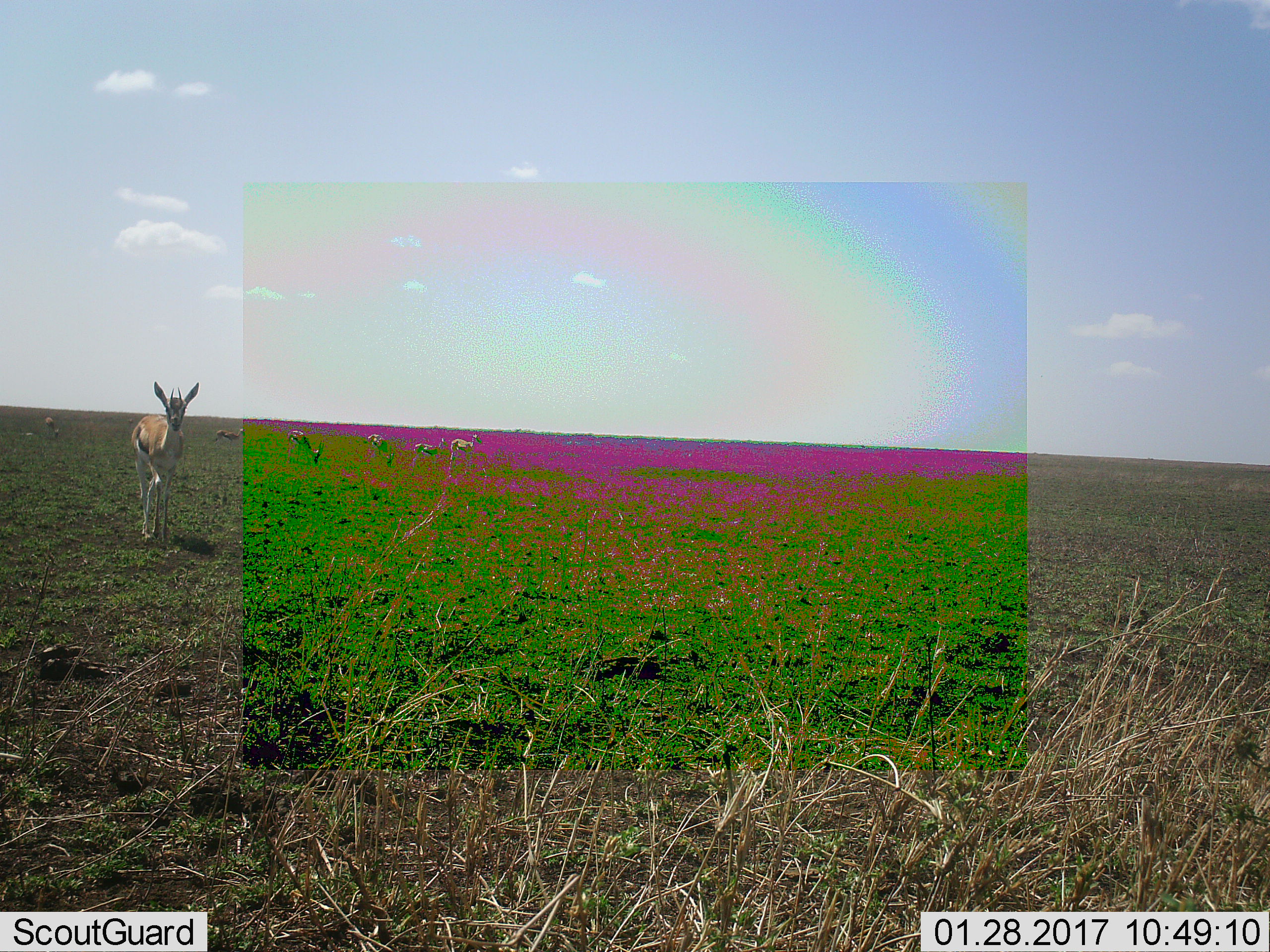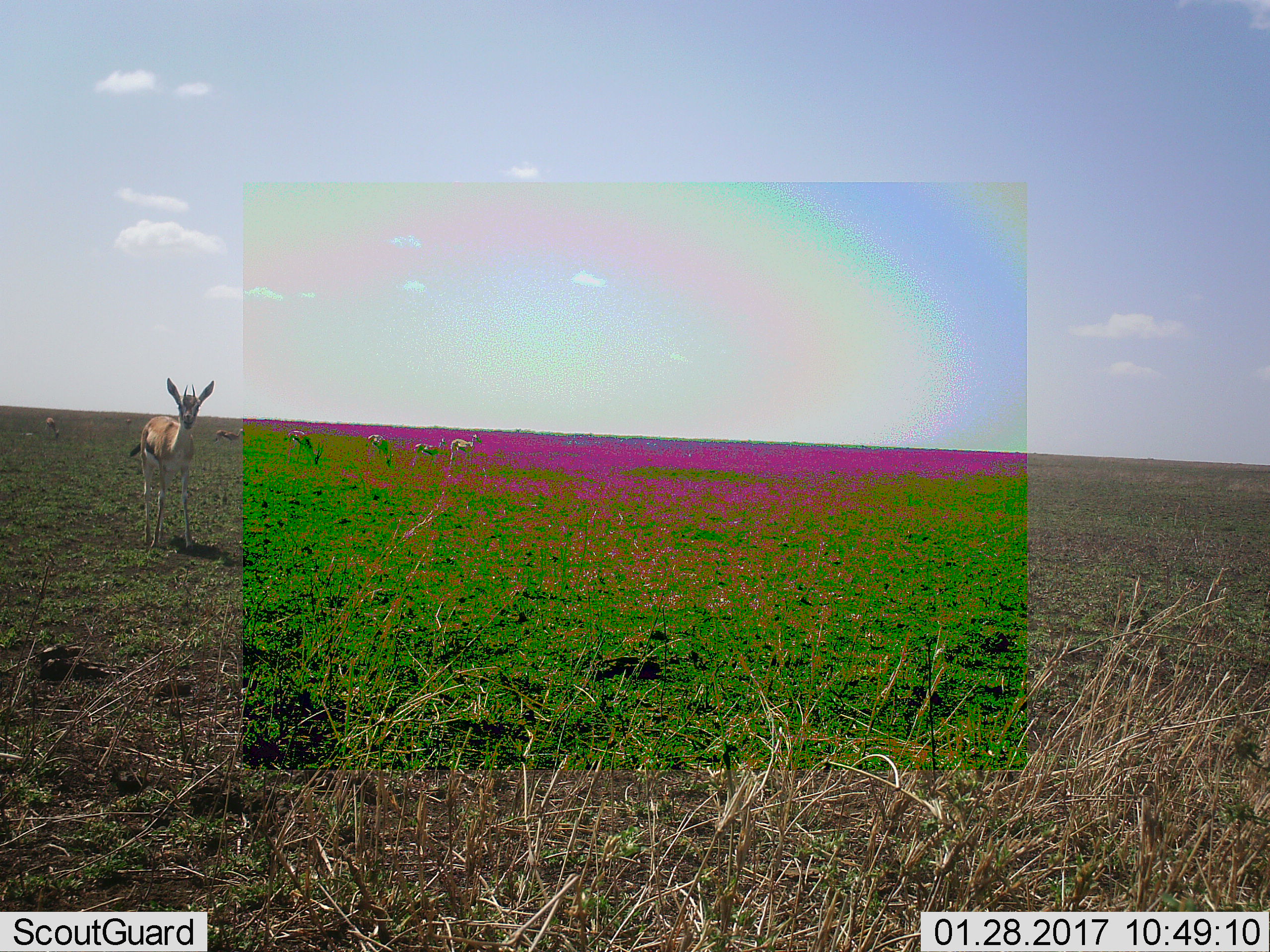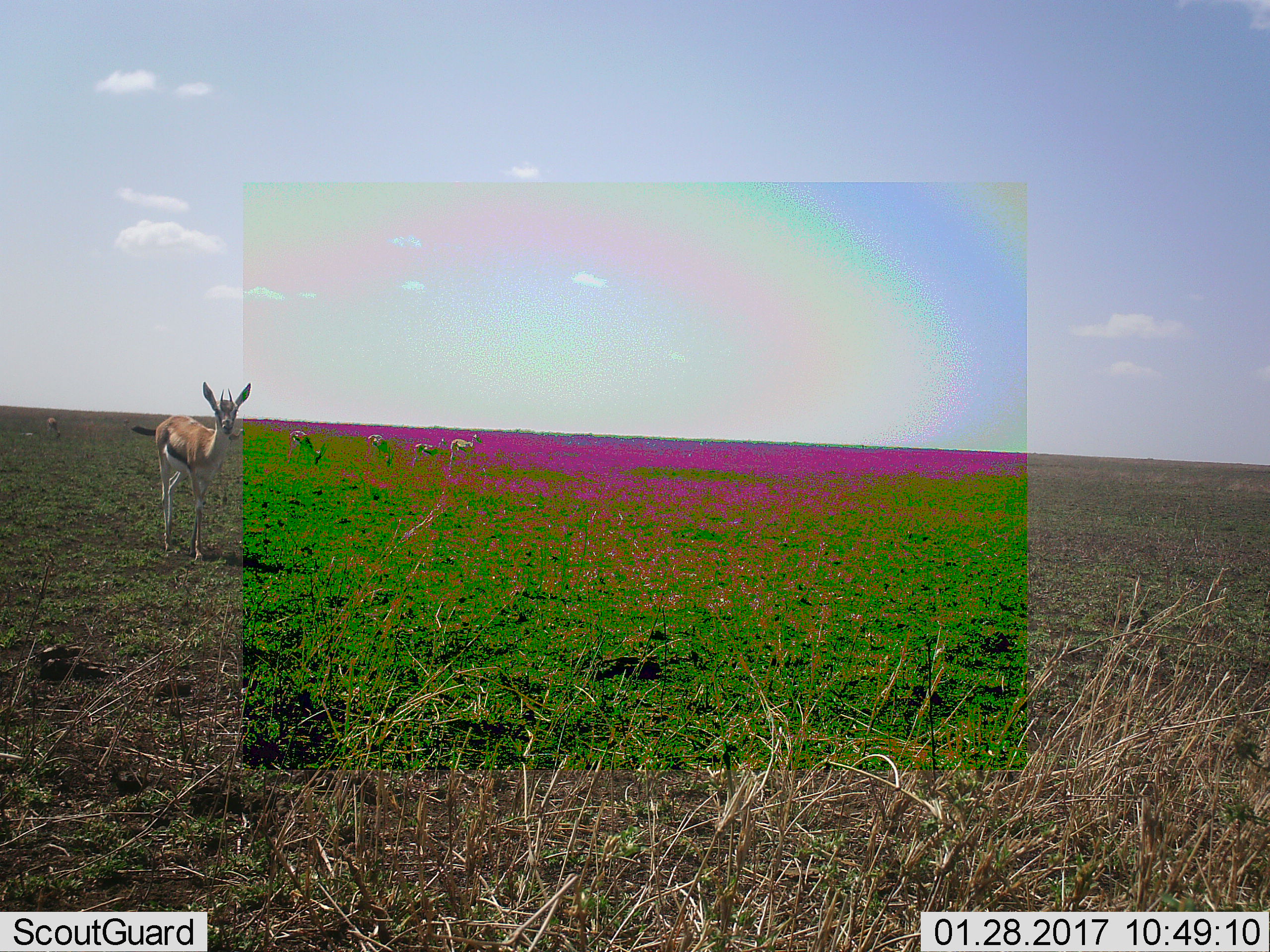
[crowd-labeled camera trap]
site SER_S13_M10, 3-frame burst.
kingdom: Animalia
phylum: Chordata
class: Mammalia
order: Artiodactyla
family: Bovidae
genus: Eudorcas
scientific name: Eudorcas thomsonii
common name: thomson's gazelle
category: gazellethomsons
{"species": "gazellethomsons (thomson's gazelle) (Eudorcas thomsonii)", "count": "7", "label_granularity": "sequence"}